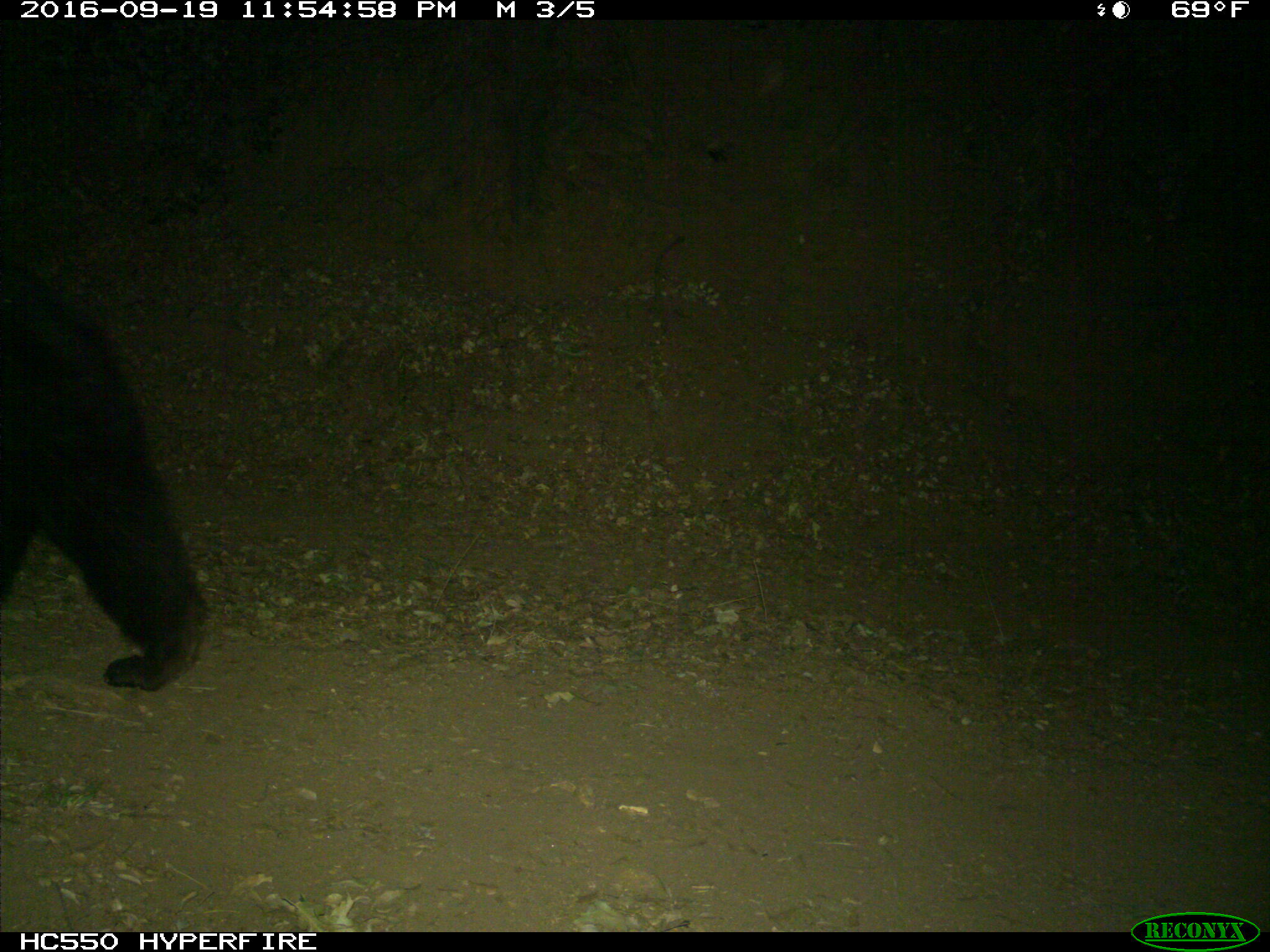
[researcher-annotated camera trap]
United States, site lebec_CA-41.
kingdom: Animalia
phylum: Chordata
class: Mammalia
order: Carnivora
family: Ursidae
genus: Ursus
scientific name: Ursus americanus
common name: american black bear